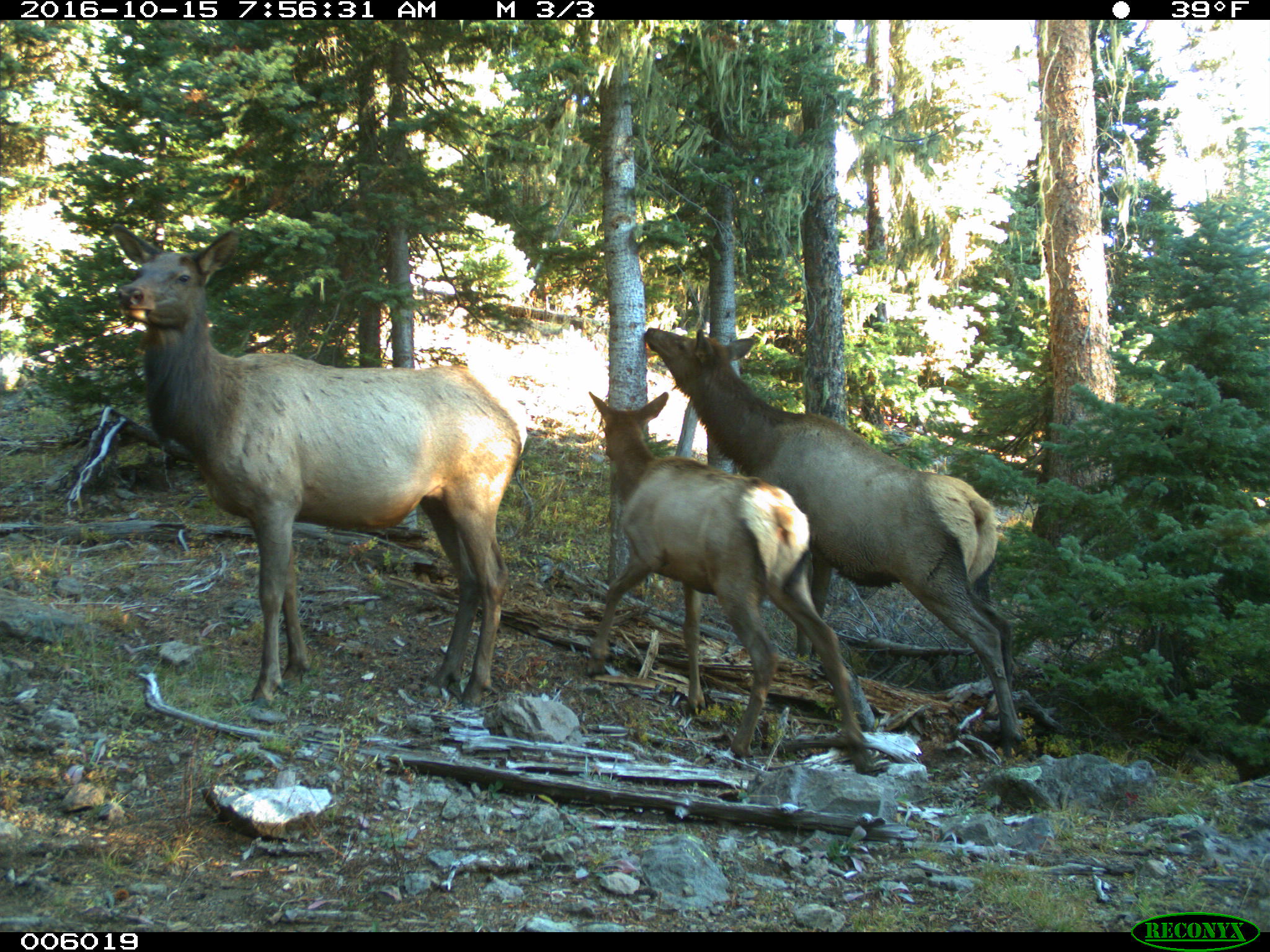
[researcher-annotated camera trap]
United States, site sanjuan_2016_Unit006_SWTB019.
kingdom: Animalia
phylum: Chordata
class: Mammalia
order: Artiodactyla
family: Cervidae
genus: Cervus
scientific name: Cervus elaphus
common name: red deer